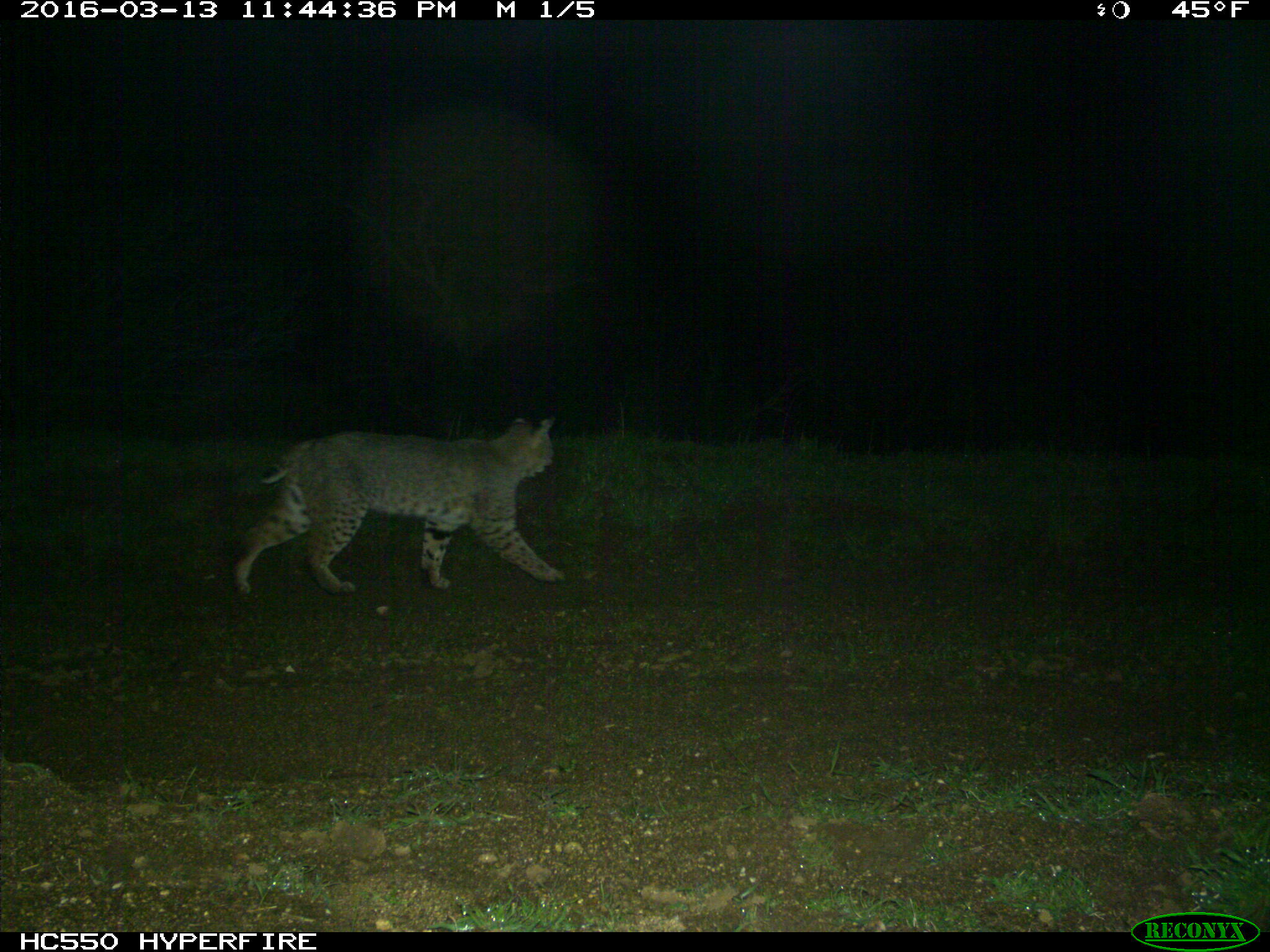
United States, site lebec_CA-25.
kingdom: Animalia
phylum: Chordata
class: Mammalia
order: Carnivora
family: Felidae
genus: Lynx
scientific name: Lynx rufus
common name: bobcat